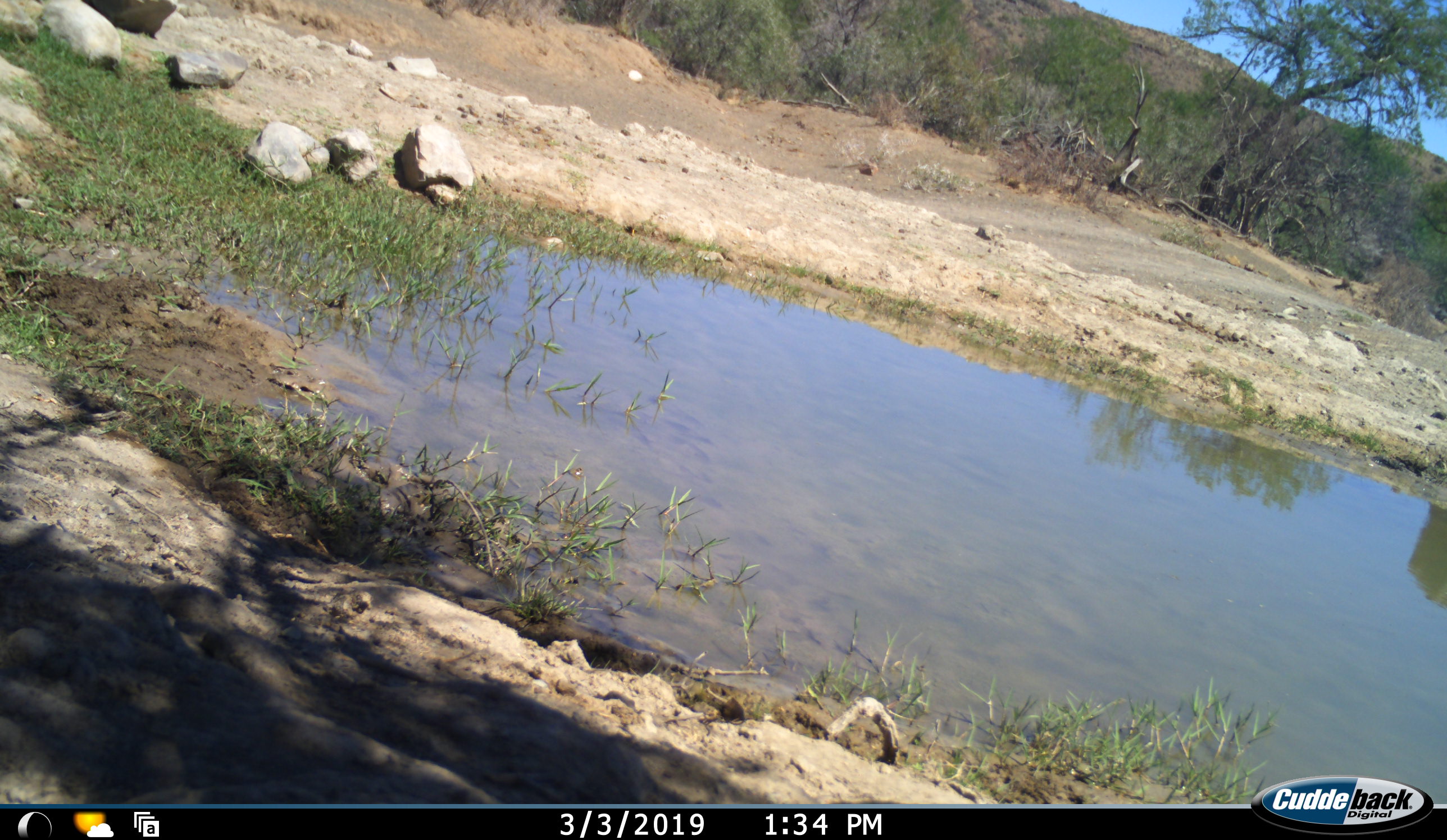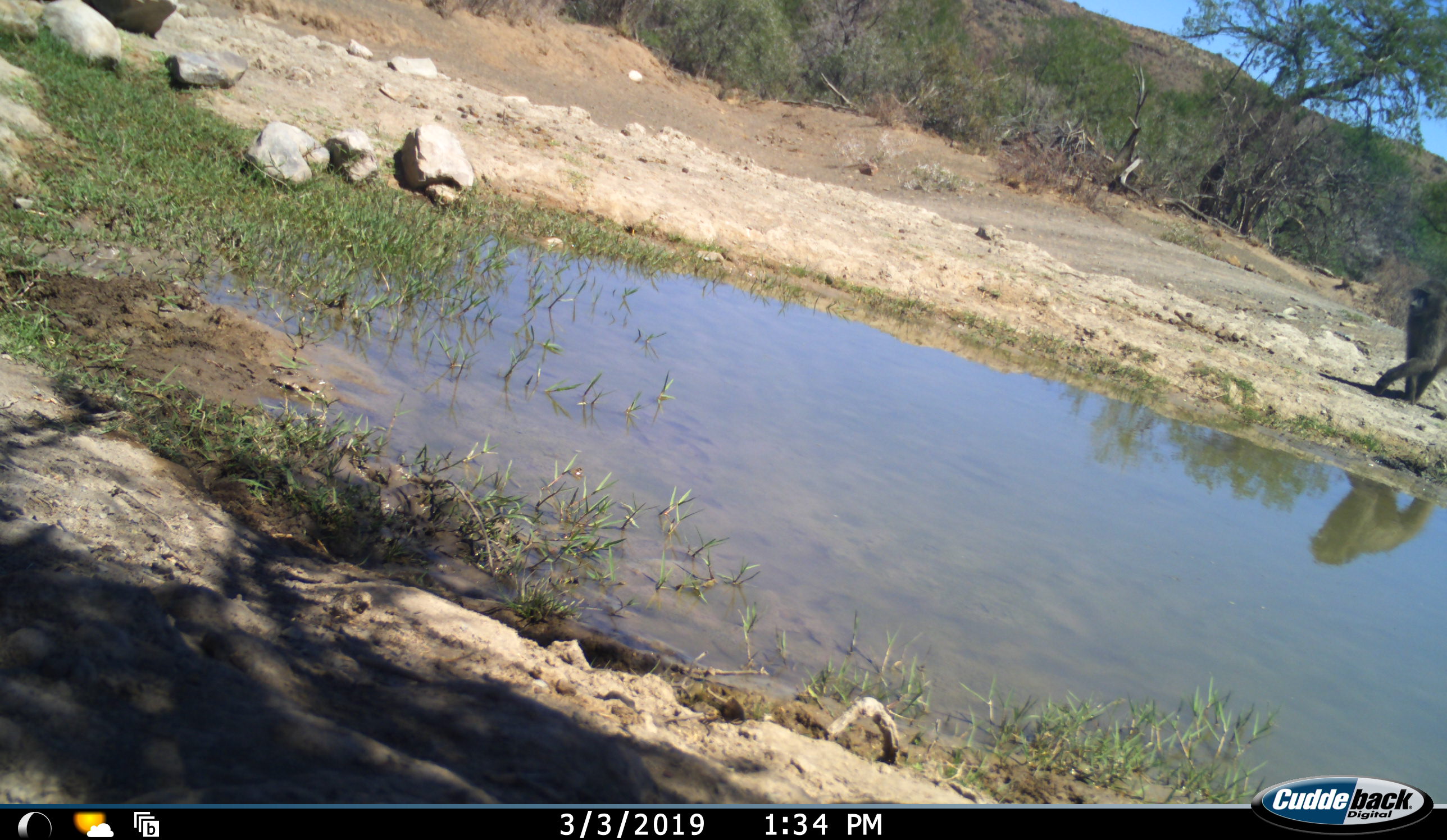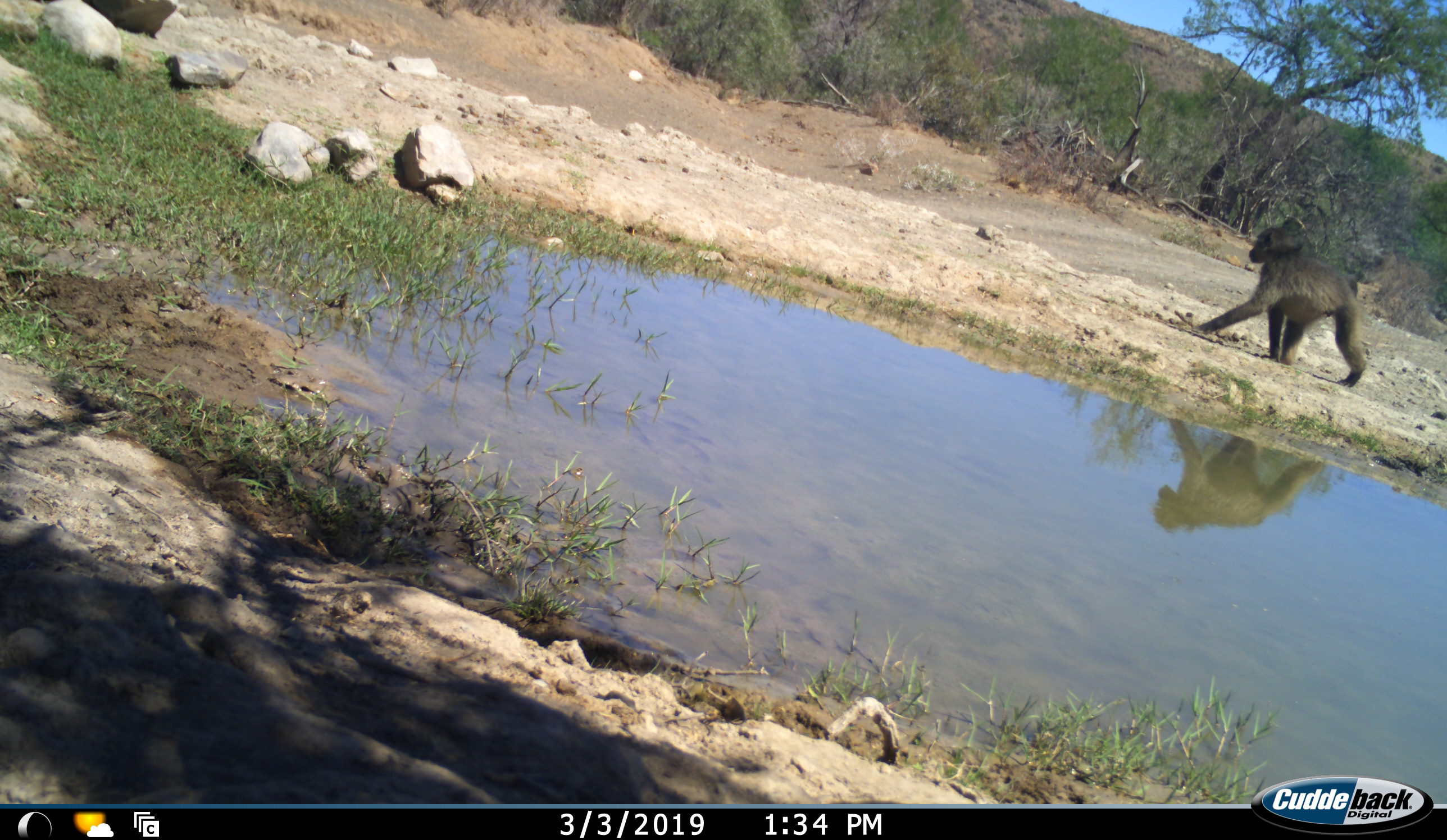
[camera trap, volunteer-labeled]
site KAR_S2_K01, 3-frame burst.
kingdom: Animalia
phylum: Chordata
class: Mammalia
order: Primates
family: Cercopithecidae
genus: Papio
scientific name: Papio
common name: baboon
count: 1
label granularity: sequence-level